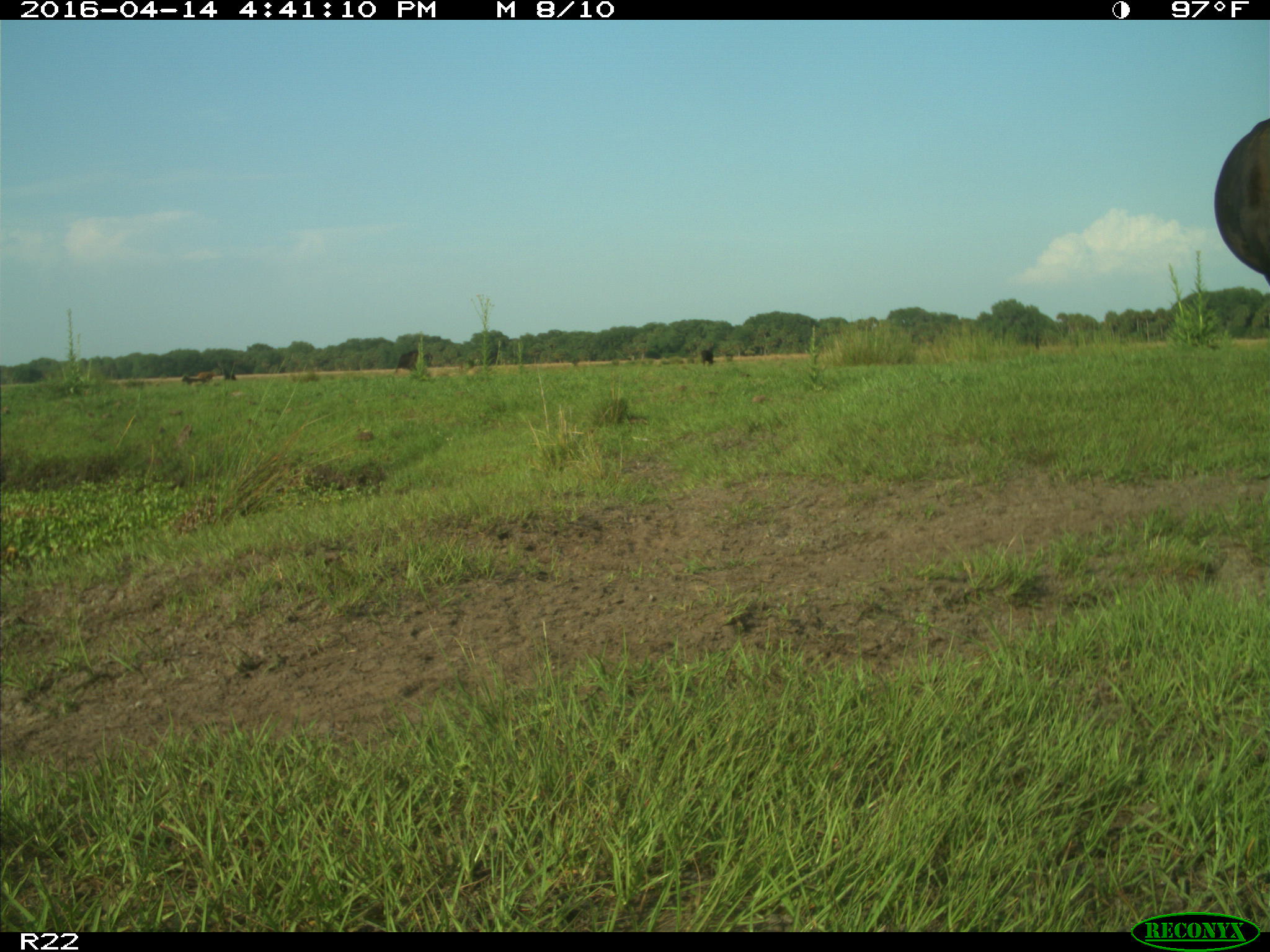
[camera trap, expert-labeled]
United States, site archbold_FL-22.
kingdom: Animalia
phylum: Chordata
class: Mammalia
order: Artiodactyla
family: Bovidae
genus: Bos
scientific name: Bos taurus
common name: domestic cow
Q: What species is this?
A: Bos taurus (domestic cow).